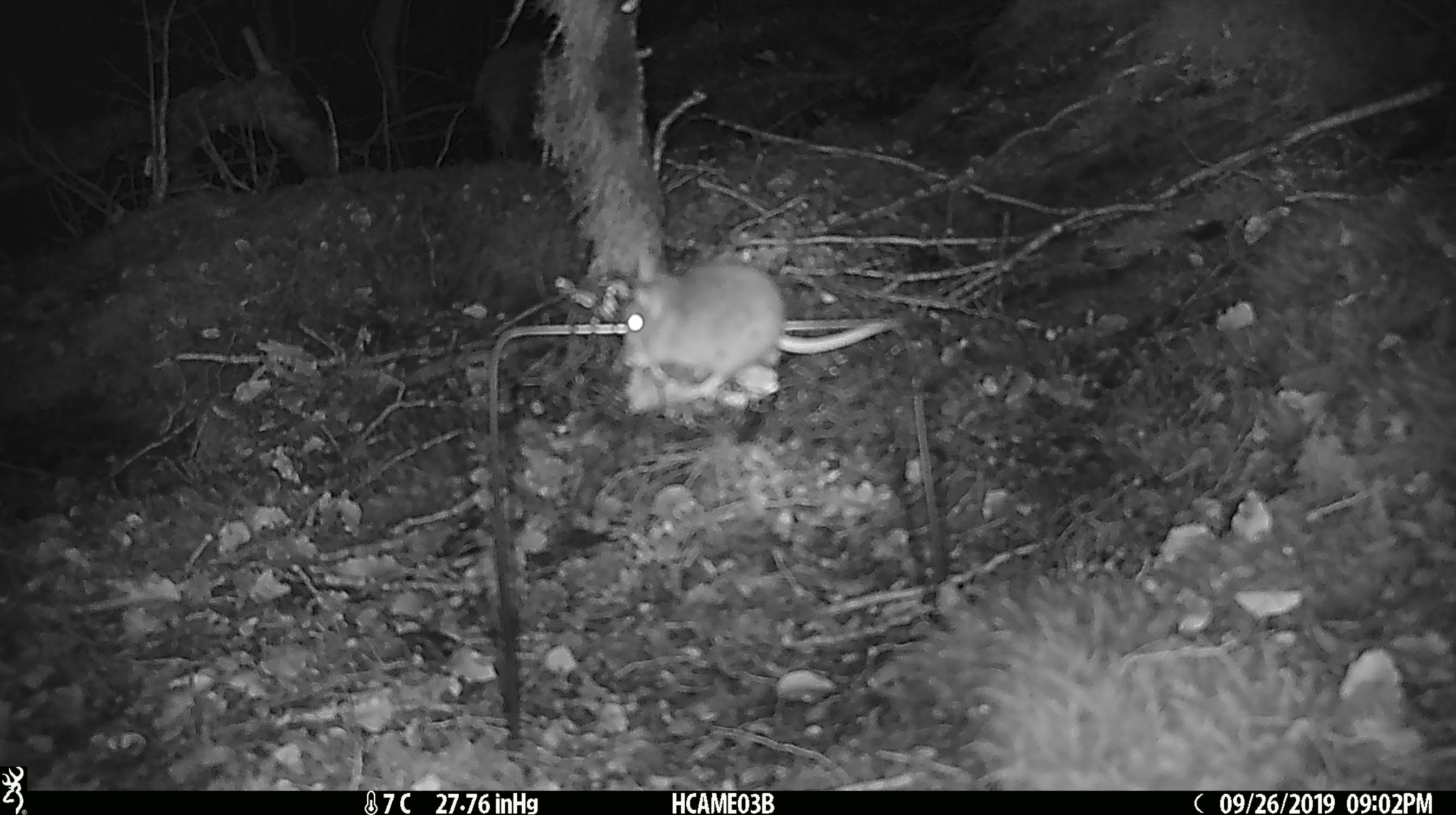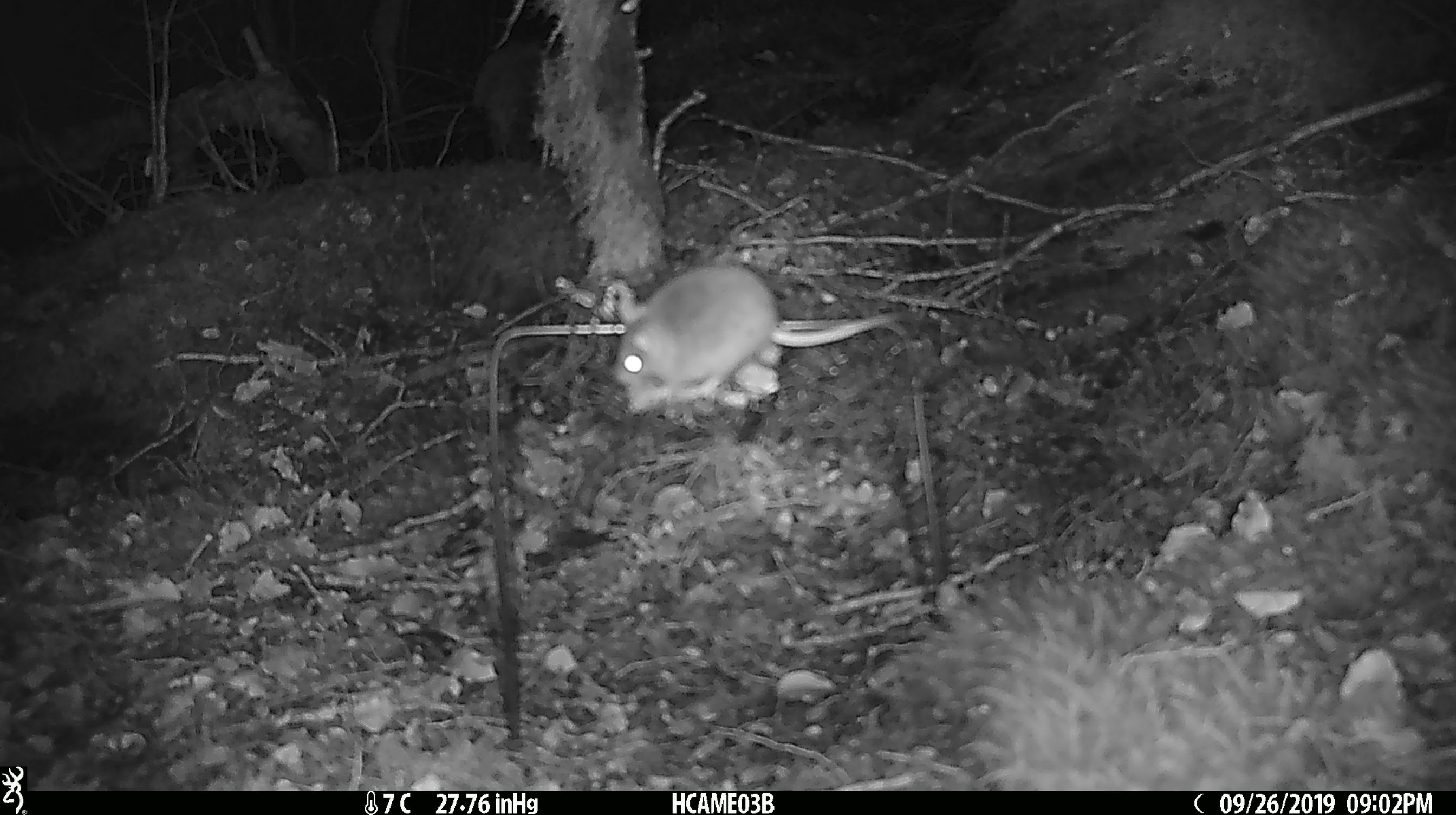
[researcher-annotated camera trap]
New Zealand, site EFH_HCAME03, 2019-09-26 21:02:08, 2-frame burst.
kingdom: Animalia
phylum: Chordata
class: Mammalia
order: Rodentia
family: Muridae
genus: Mus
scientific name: Mus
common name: mouse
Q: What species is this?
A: Mouse (Mus).